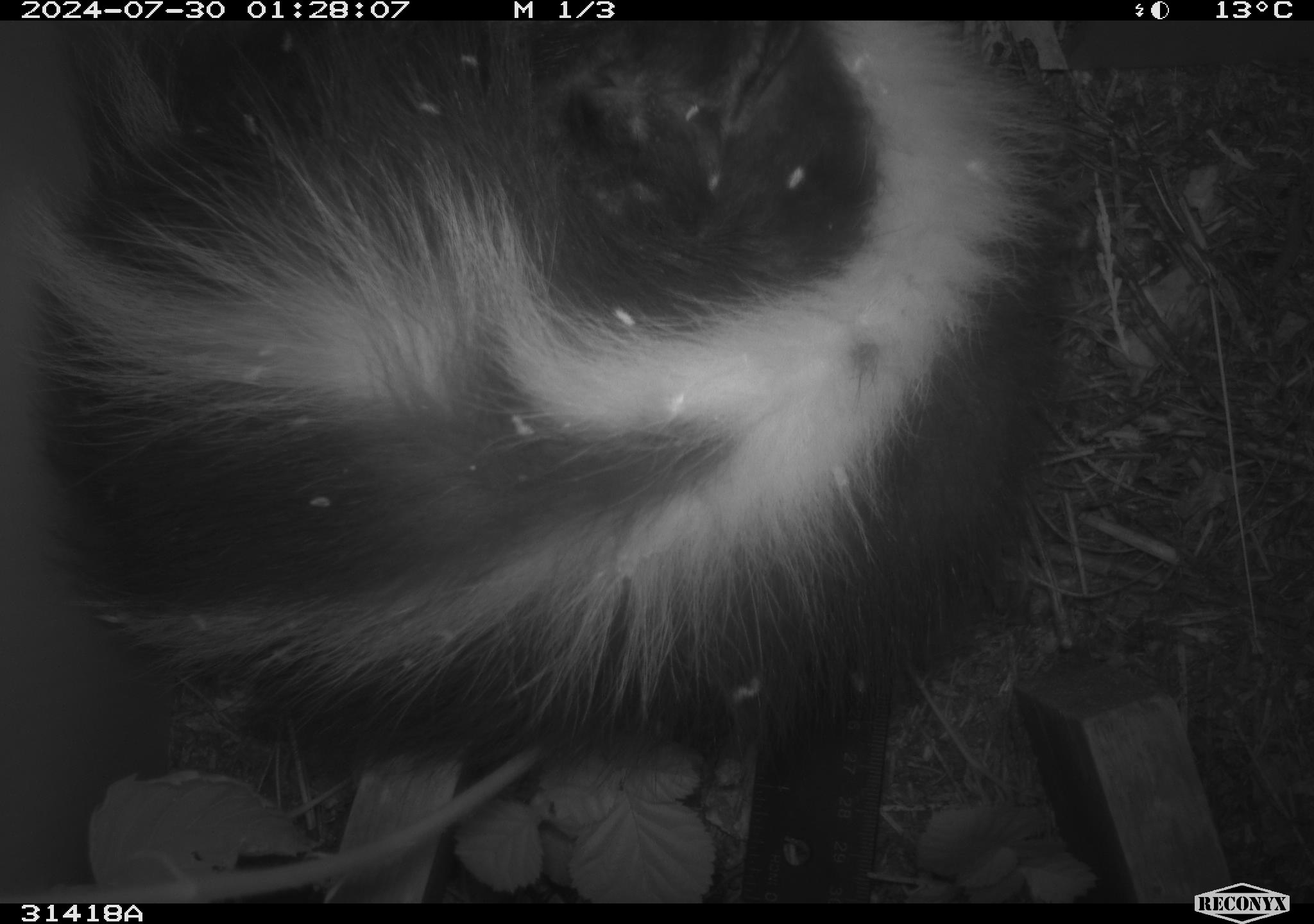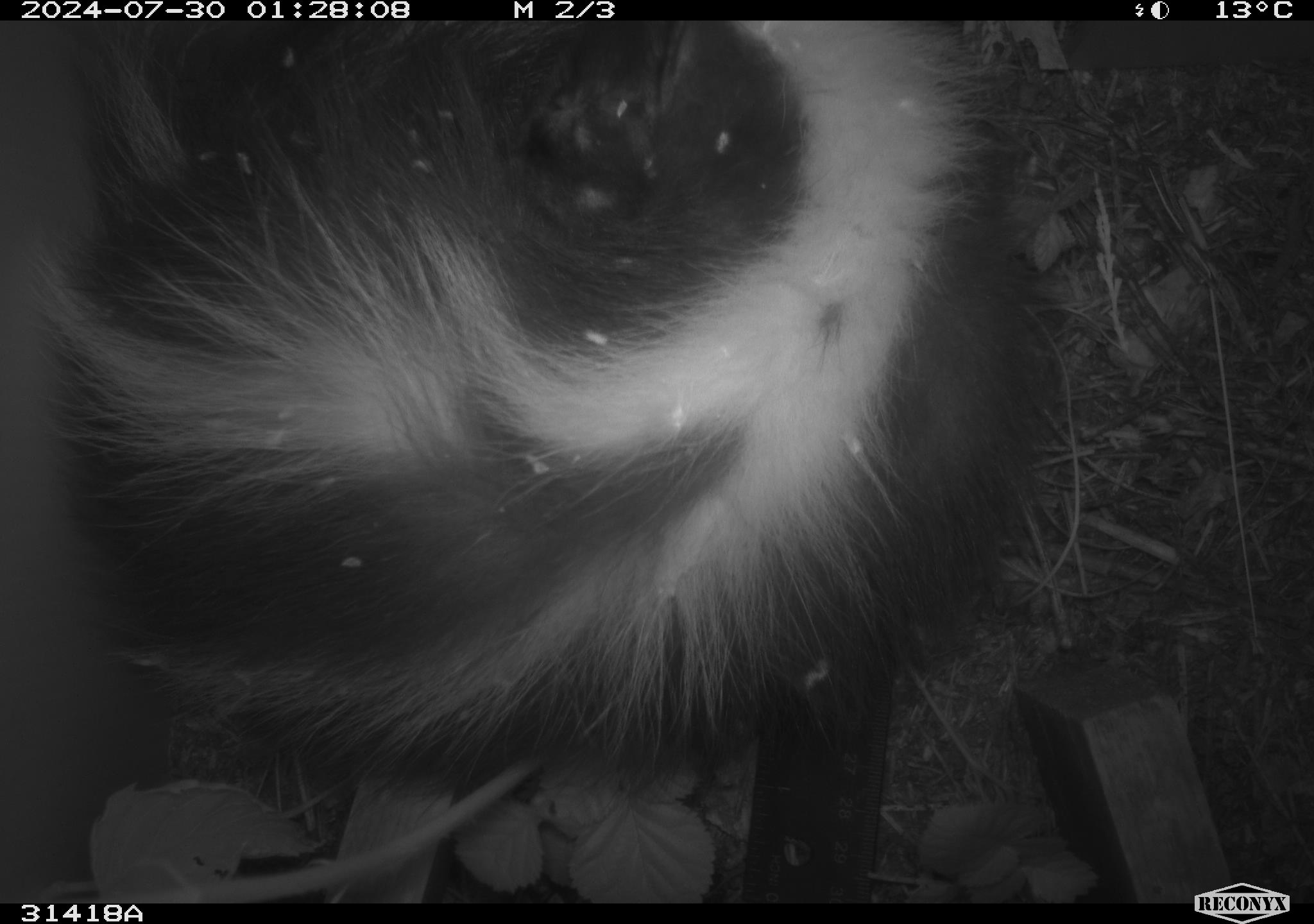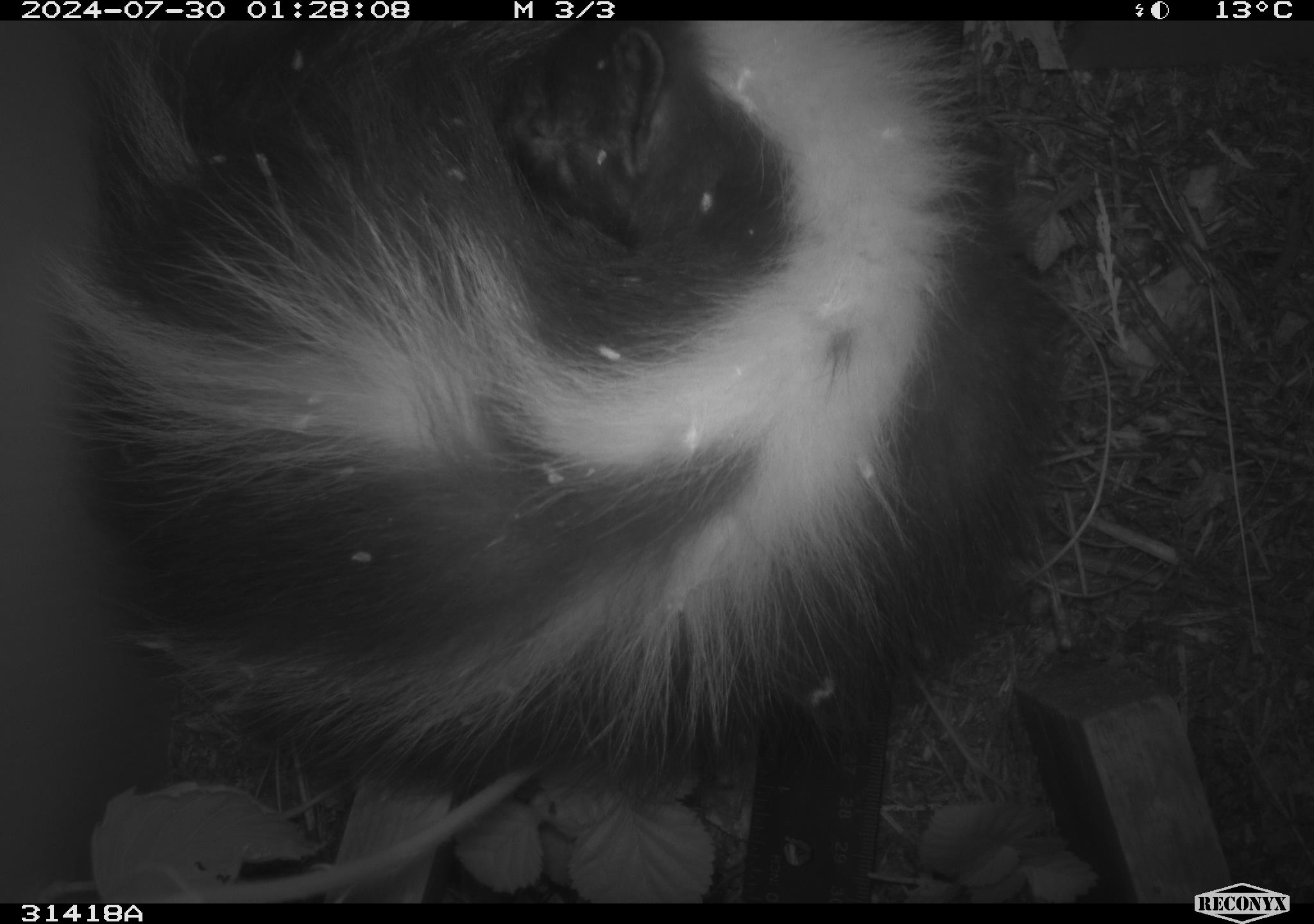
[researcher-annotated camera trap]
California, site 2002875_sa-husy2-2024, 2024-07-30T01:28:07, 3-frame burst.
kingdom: Animalia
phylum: Chordata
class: Mammalia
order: Carnivora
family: Mephitidae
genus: Mephitis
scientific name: Mephitis mephitis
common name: striped skunk